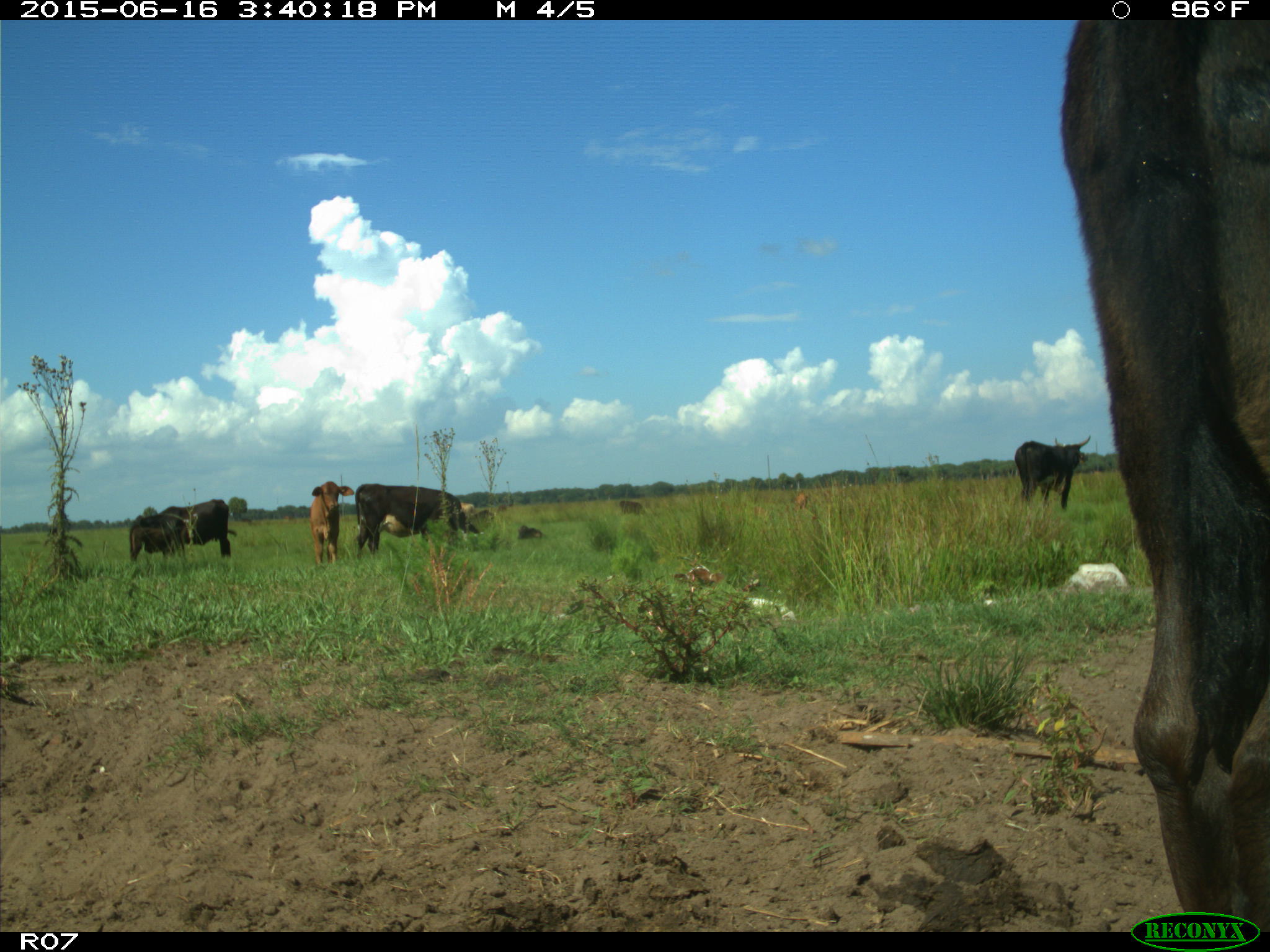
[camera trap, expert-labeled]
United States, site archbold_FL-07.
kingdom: Animalia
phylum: Chordata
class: Mammalia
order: Artiodactyla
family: Bovidae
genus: Bos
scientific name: Bos taurus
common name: domestic cow